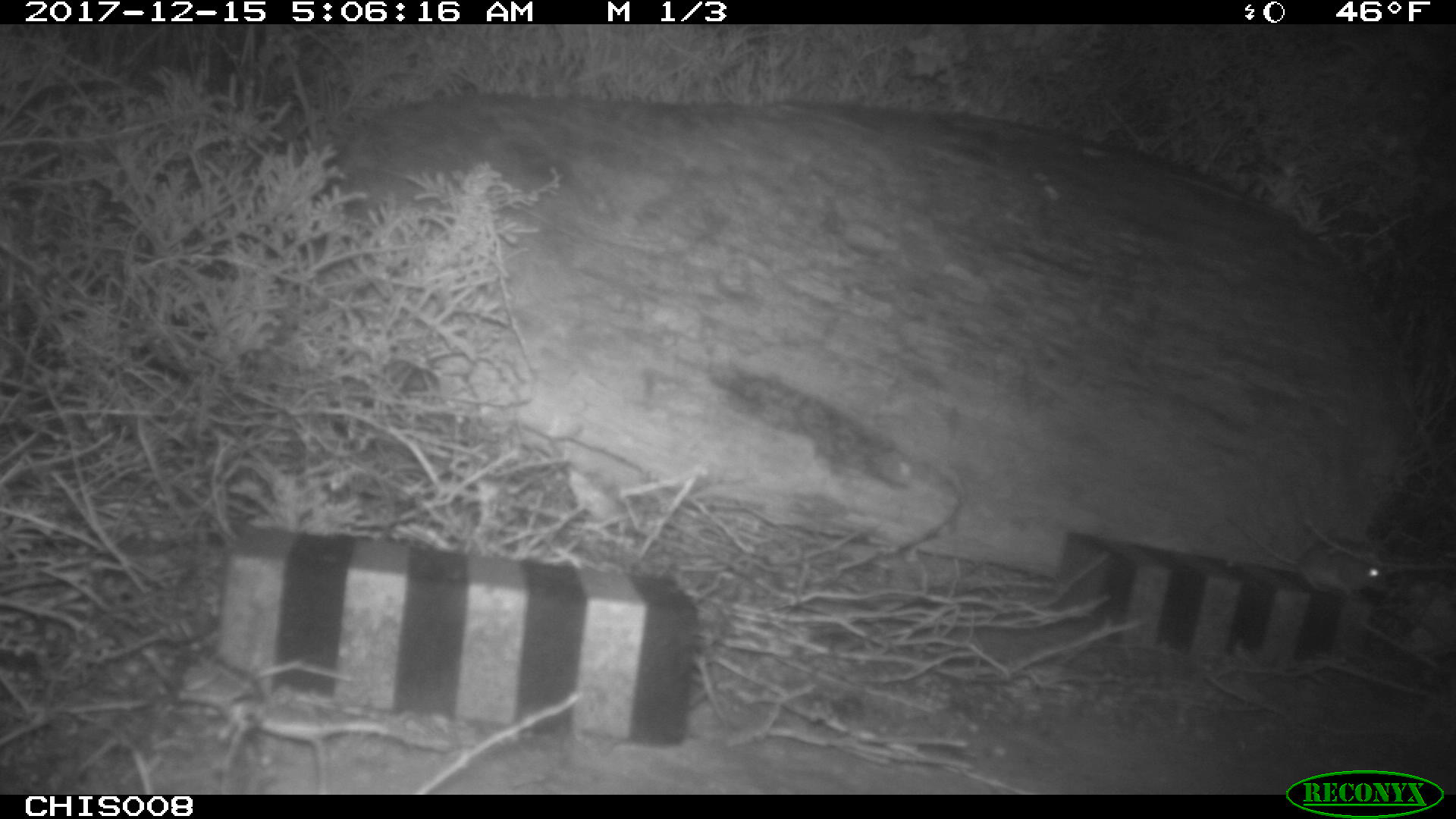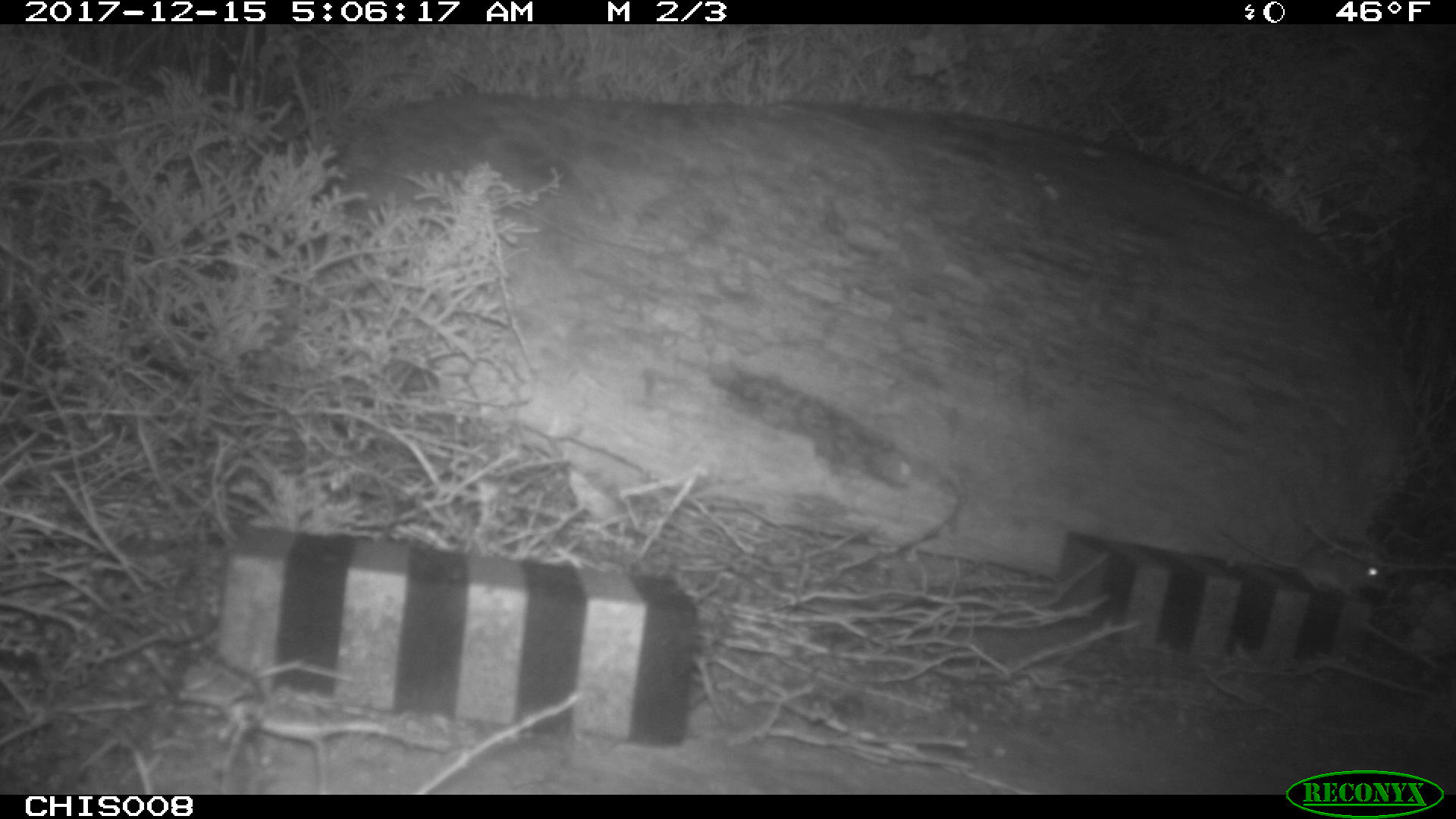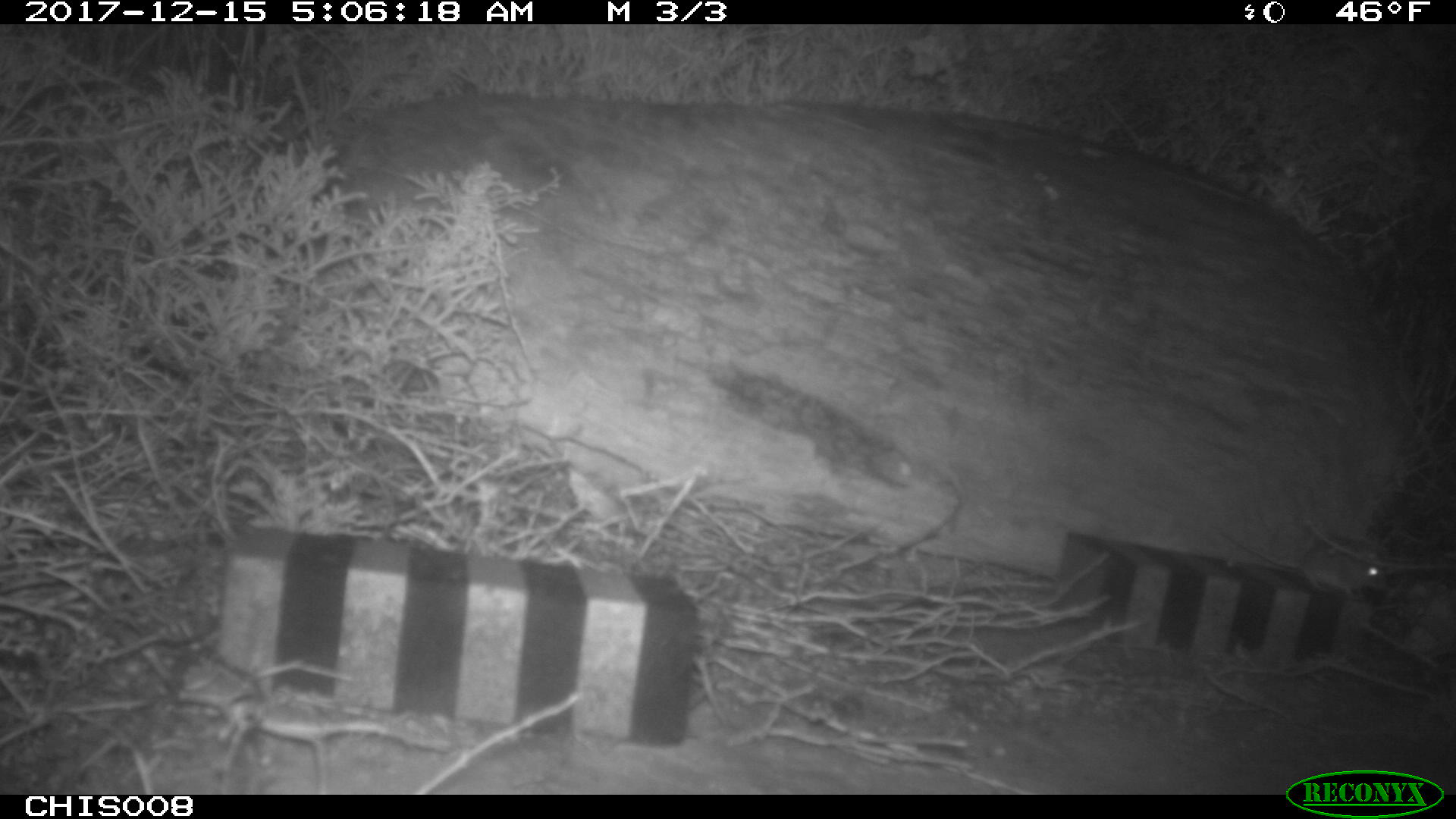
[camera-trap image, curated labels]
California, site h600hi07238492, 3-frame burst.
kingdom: Animalia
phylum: Chordata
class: Mammalia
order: Rodentia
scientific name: Rodentia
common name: rodent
Rodent (Rodentia).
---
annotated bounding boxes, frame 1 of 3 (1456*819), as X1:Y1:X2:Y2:
rodent: 1226:512:1387:598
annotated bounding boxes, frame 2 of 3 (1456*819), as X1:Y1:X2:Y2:
rodent: 1216:525:1386:599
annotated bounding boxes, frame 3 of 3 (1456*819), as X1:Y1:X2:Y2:
rodent: 1215:526:1390:599